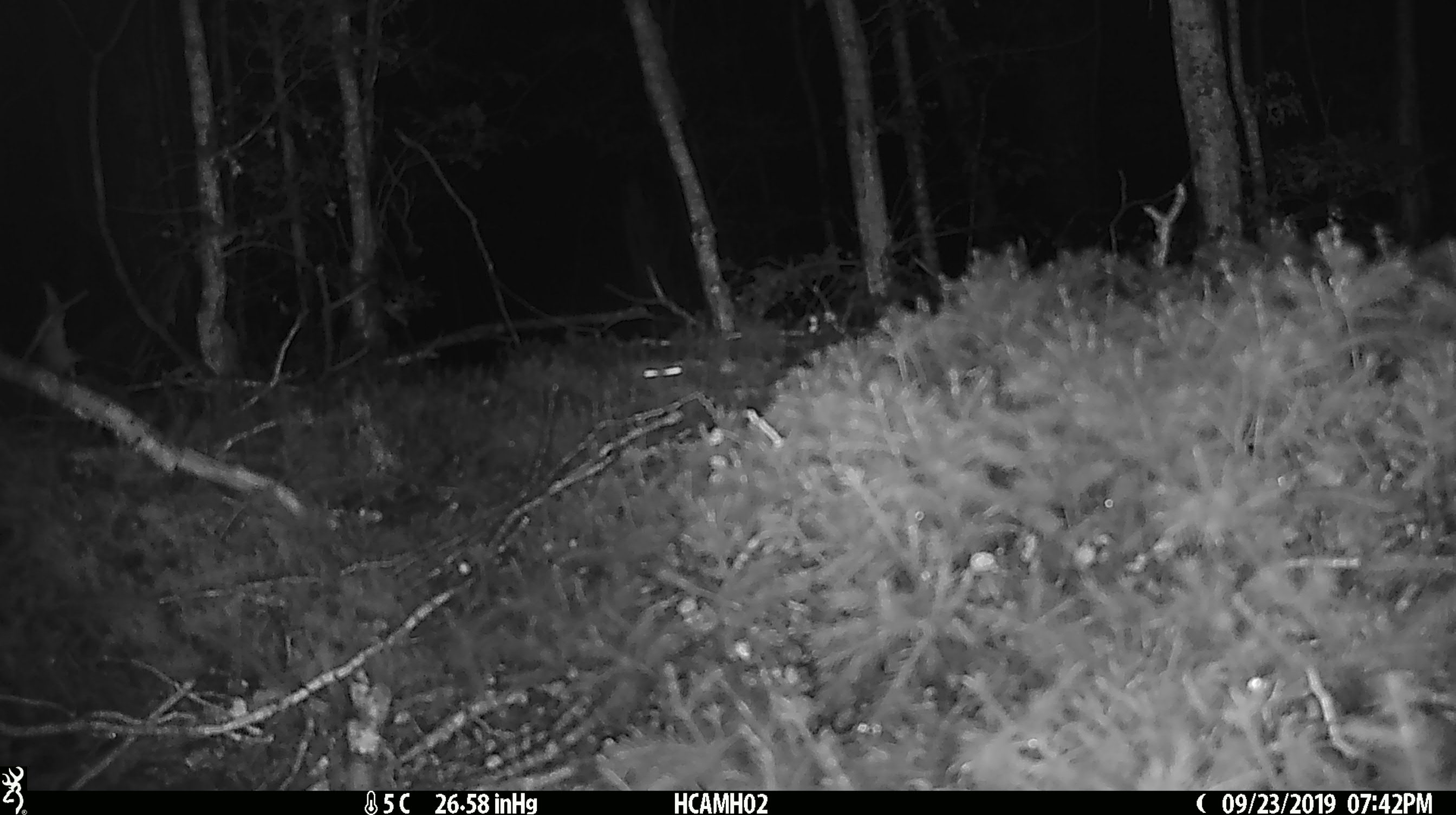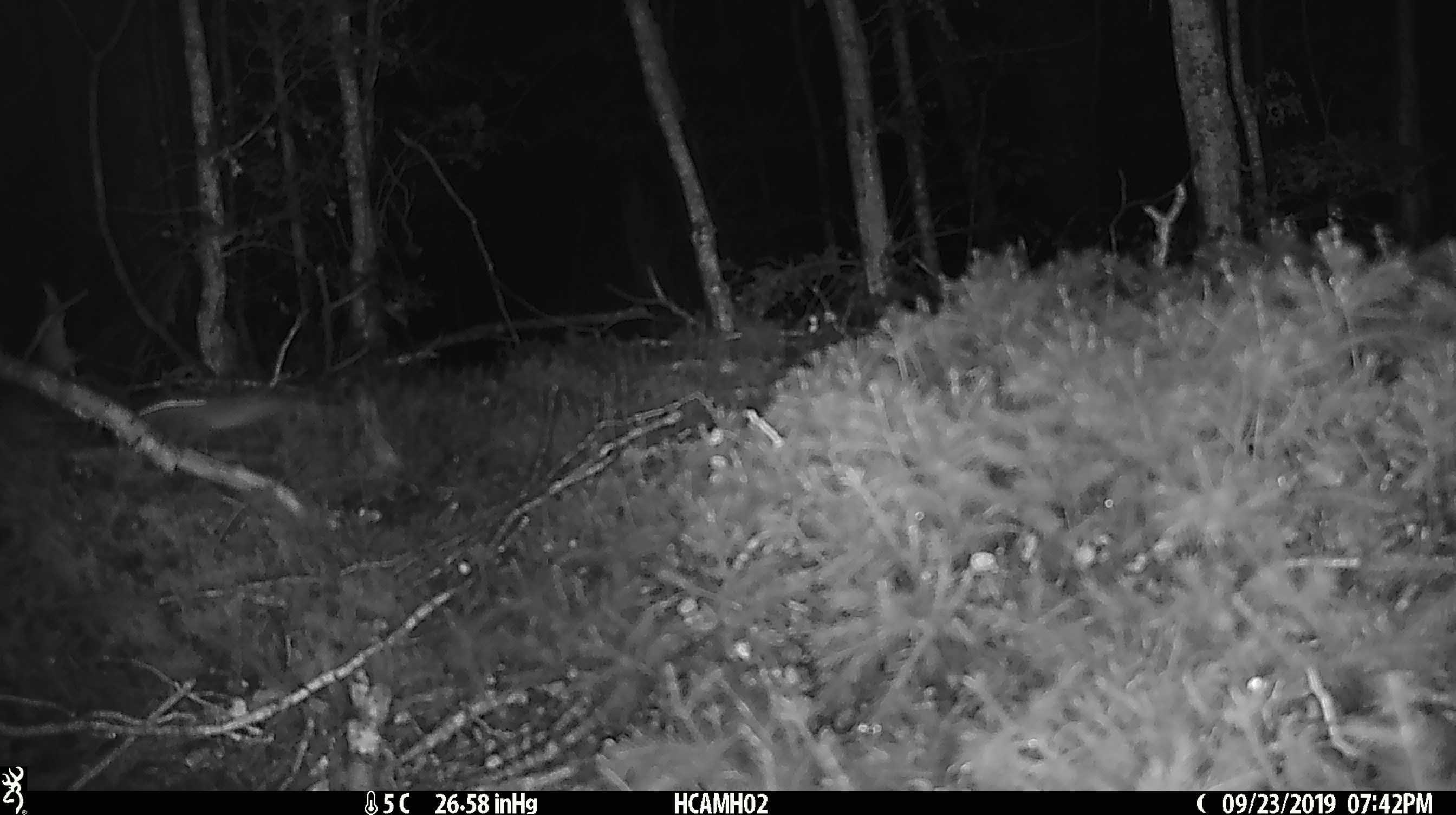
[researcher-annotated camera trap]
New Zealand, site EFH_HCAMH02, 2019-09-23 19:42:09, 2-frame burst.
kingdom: Animalia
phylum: Chordata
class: Mammalia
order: Rodentia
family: Muridae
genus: Mus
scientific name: Mus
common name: mouse